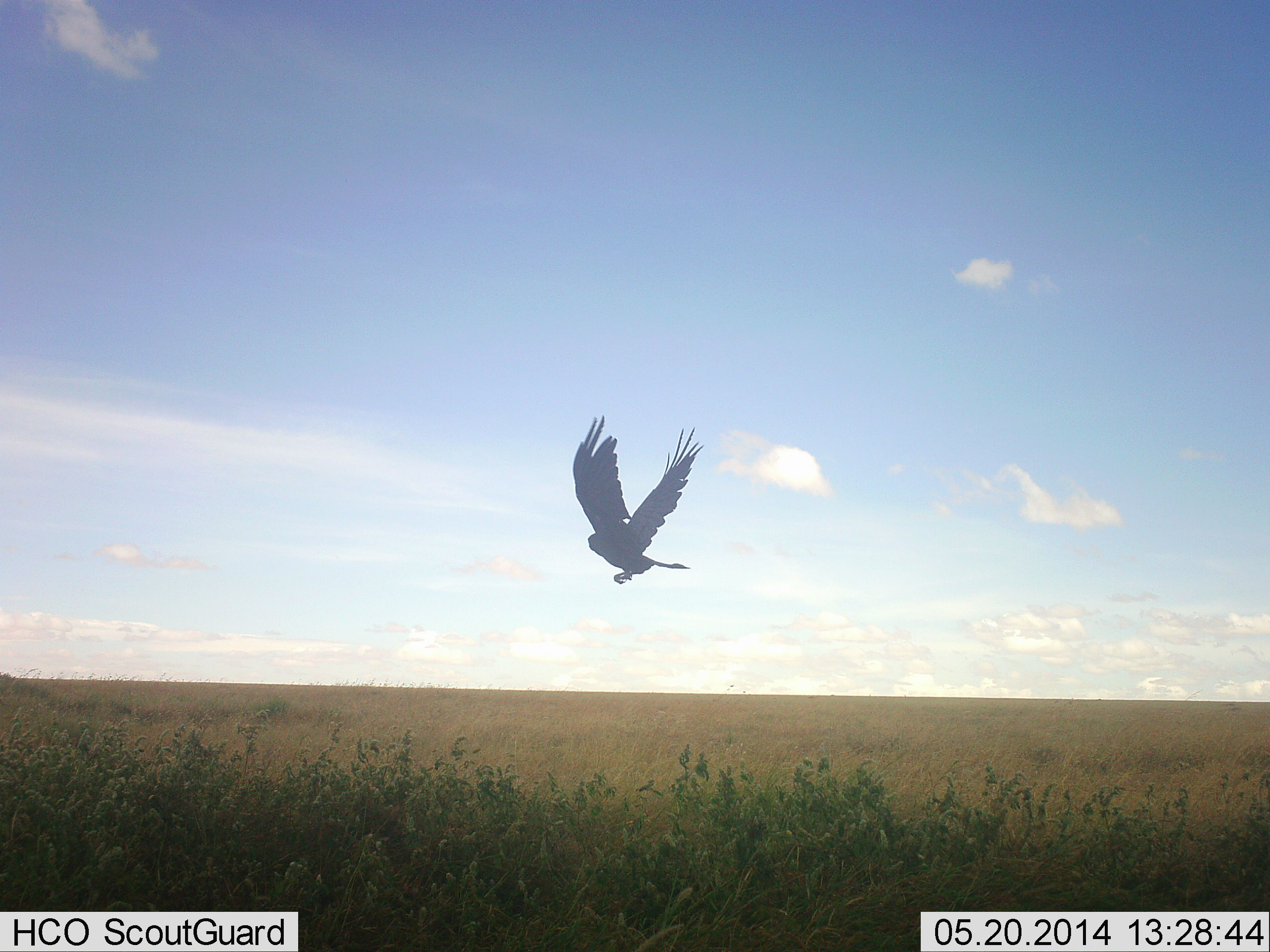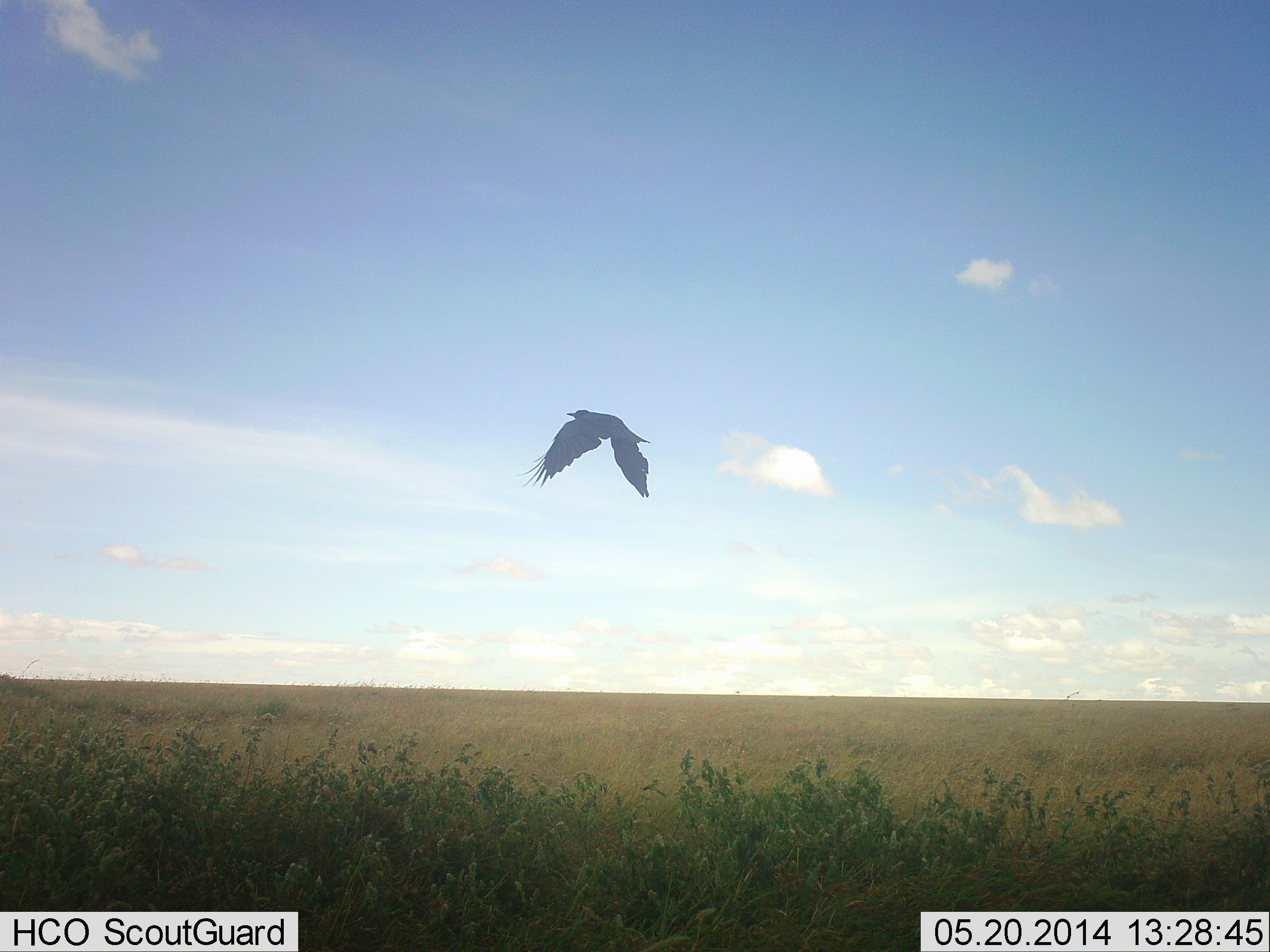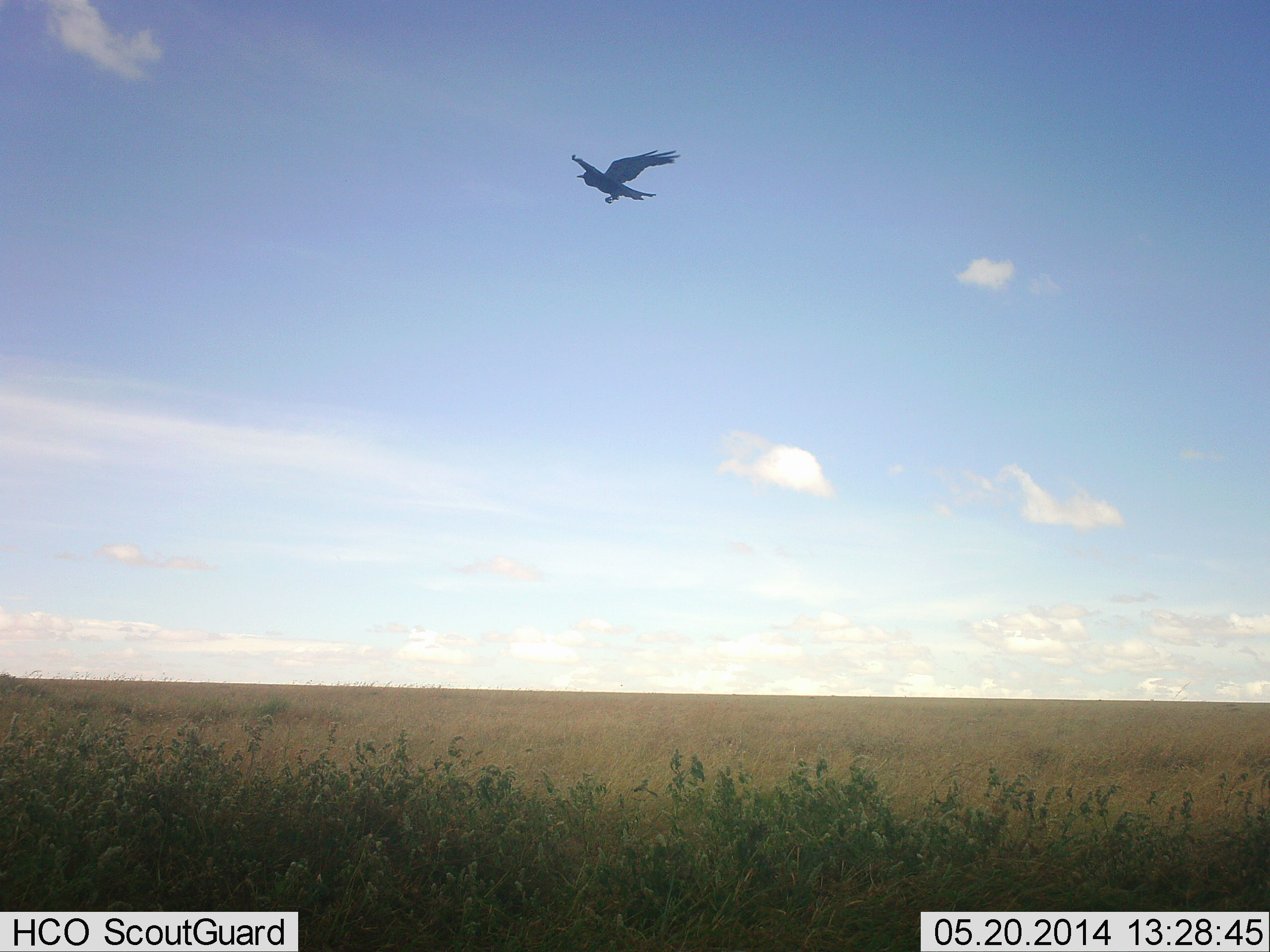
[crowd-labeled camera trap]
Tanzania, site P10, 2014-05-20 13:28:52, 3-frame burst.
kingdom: Animalia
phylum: Chordata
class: Aves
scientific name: Aves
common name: bird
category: otherbird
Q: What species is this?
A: Otherbird (bird) (Aves).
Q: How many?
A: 1.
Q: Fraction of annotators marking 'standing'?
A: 0%.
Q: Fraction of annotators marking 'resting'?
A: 0%.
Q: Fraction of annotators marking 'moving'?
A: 100%.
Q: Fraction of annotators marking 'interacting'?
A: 10%.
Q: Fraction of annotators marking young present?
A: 0%.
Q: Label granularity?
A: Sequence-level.